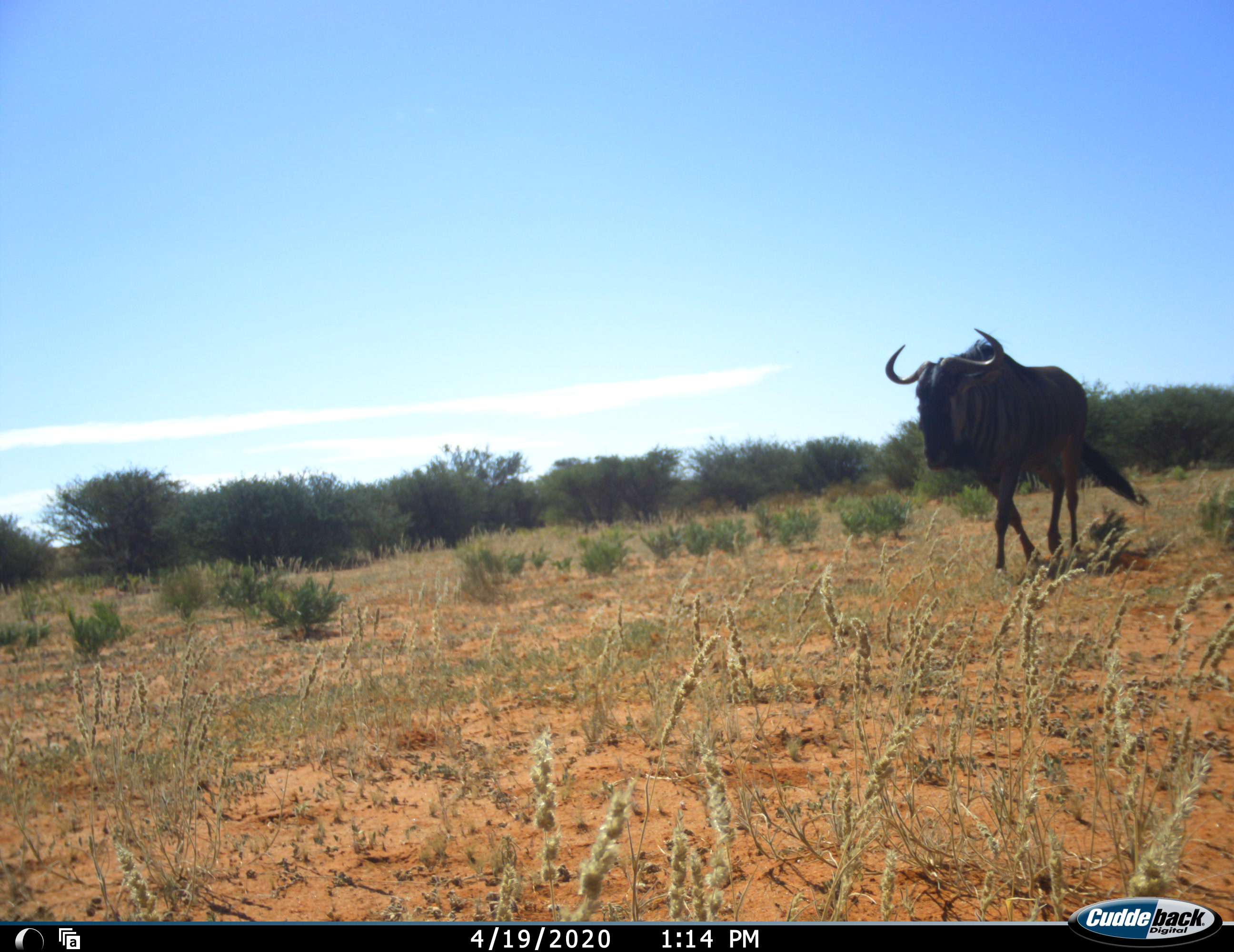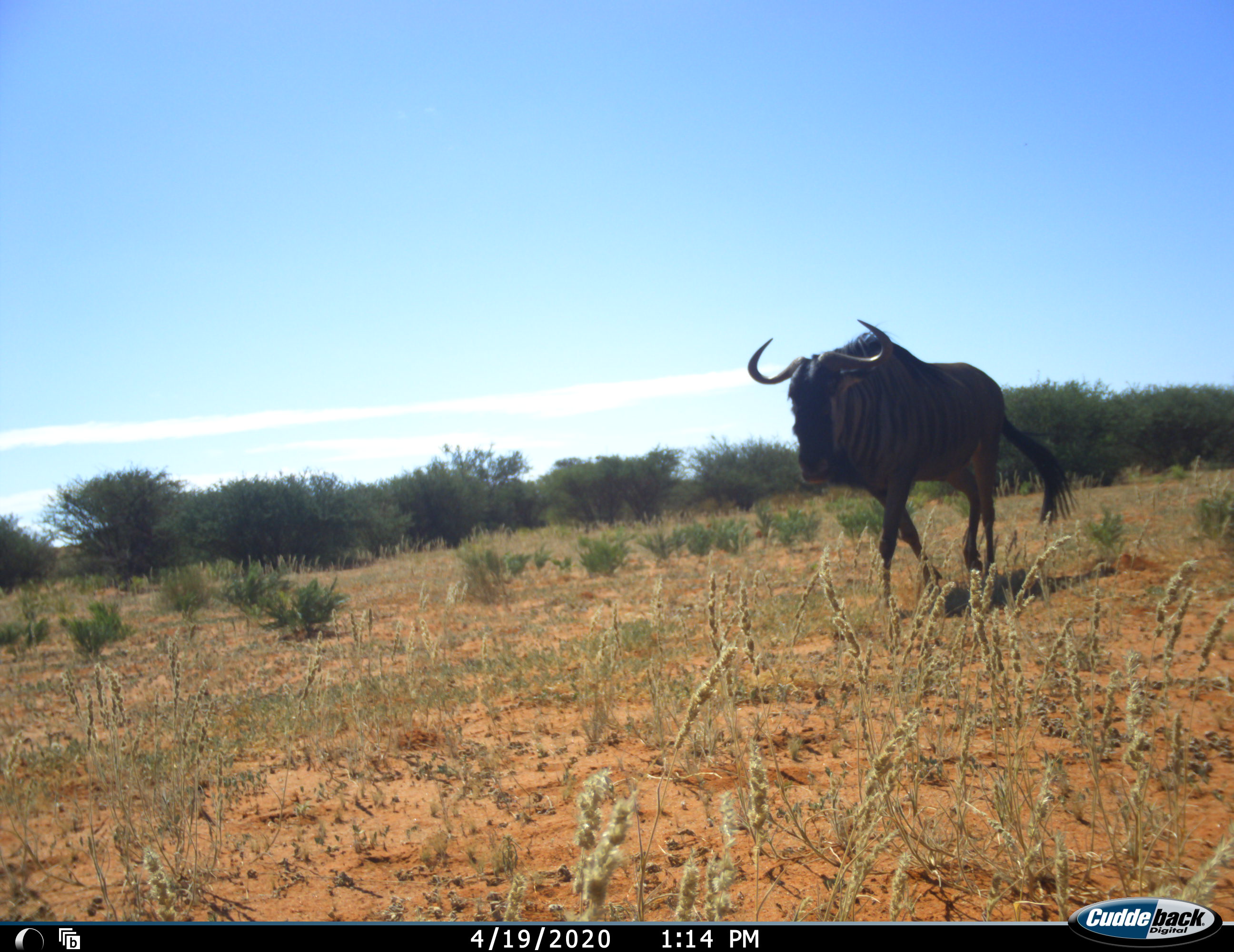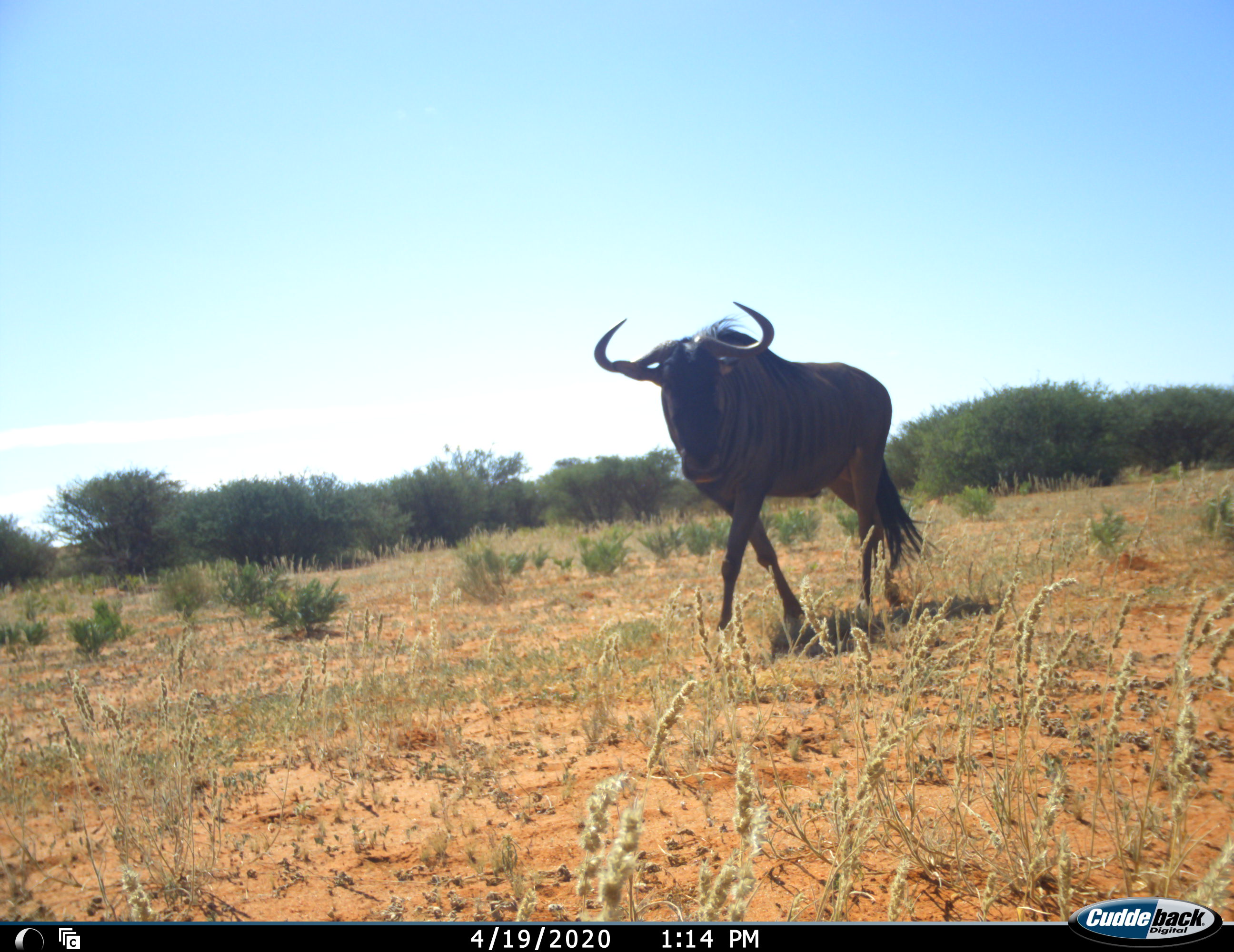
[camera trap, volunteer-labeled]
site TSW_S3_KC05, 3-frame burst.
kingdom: Animalia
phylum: Chordata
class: Mammalia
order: Artiodactyla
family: Bovidae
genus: Connochaetes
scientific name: Connochaetes taurinus taurinus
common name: blue wildebeest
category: wildebeestblue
Wildebeestblue (blue wildebeest) (Connochaetes taurinus taurinus), count 1. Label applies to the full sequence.